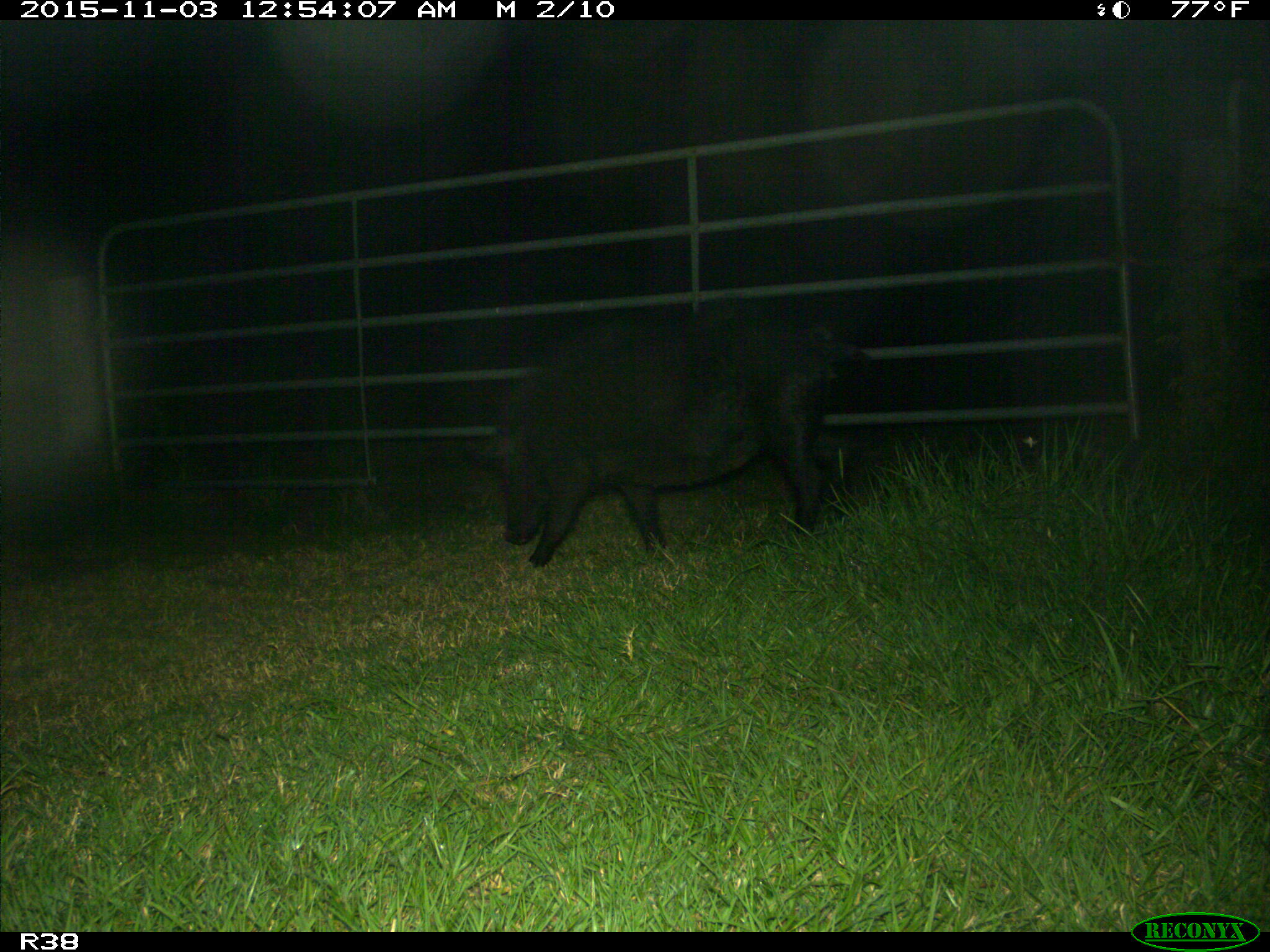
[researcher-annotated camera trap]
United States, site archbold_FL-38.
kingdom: Animalia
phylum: Chordata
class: Mammalia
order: Artiodactyla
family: Suidae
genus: Sus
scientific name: Sus scrofa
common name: wild boar